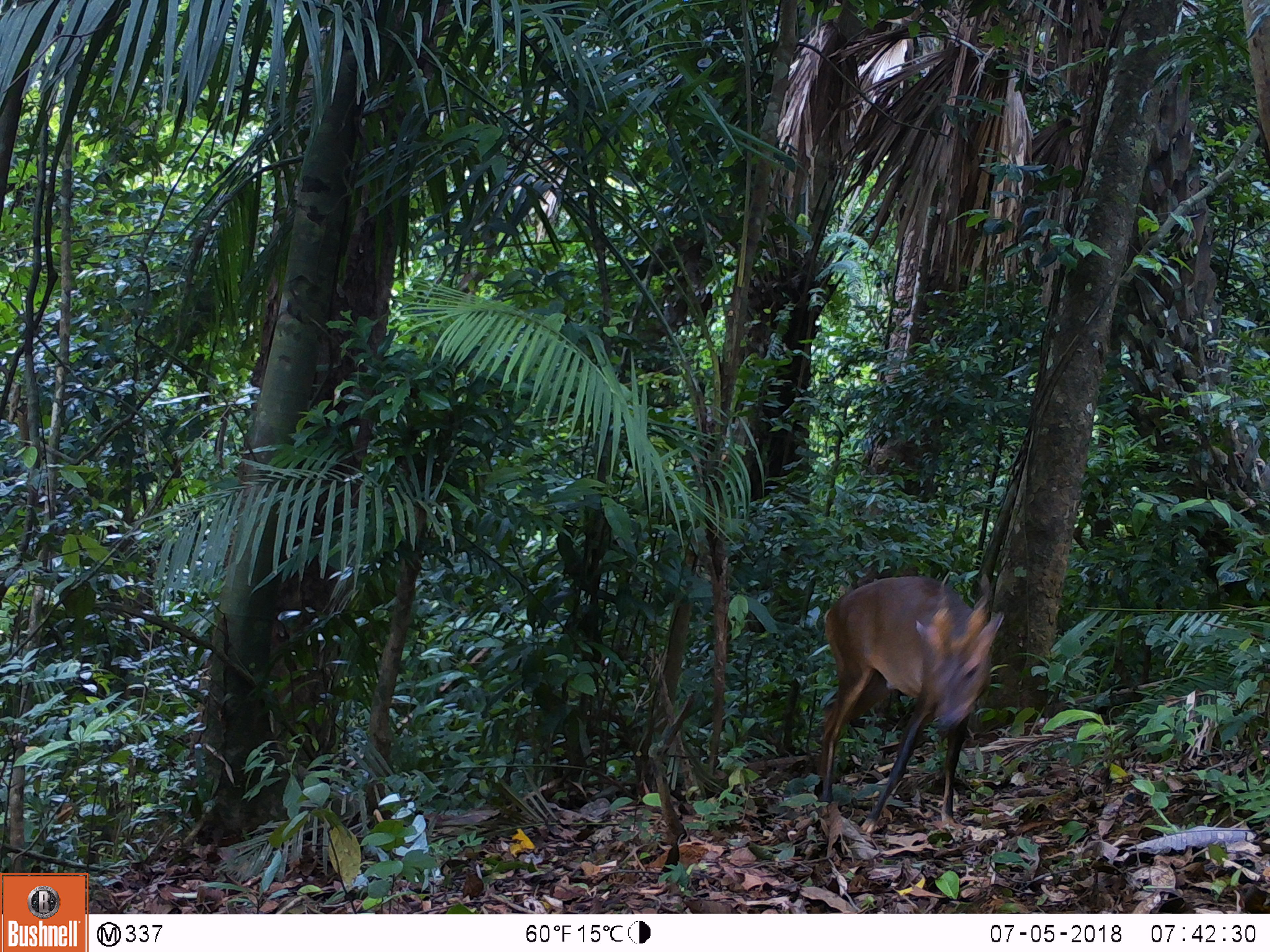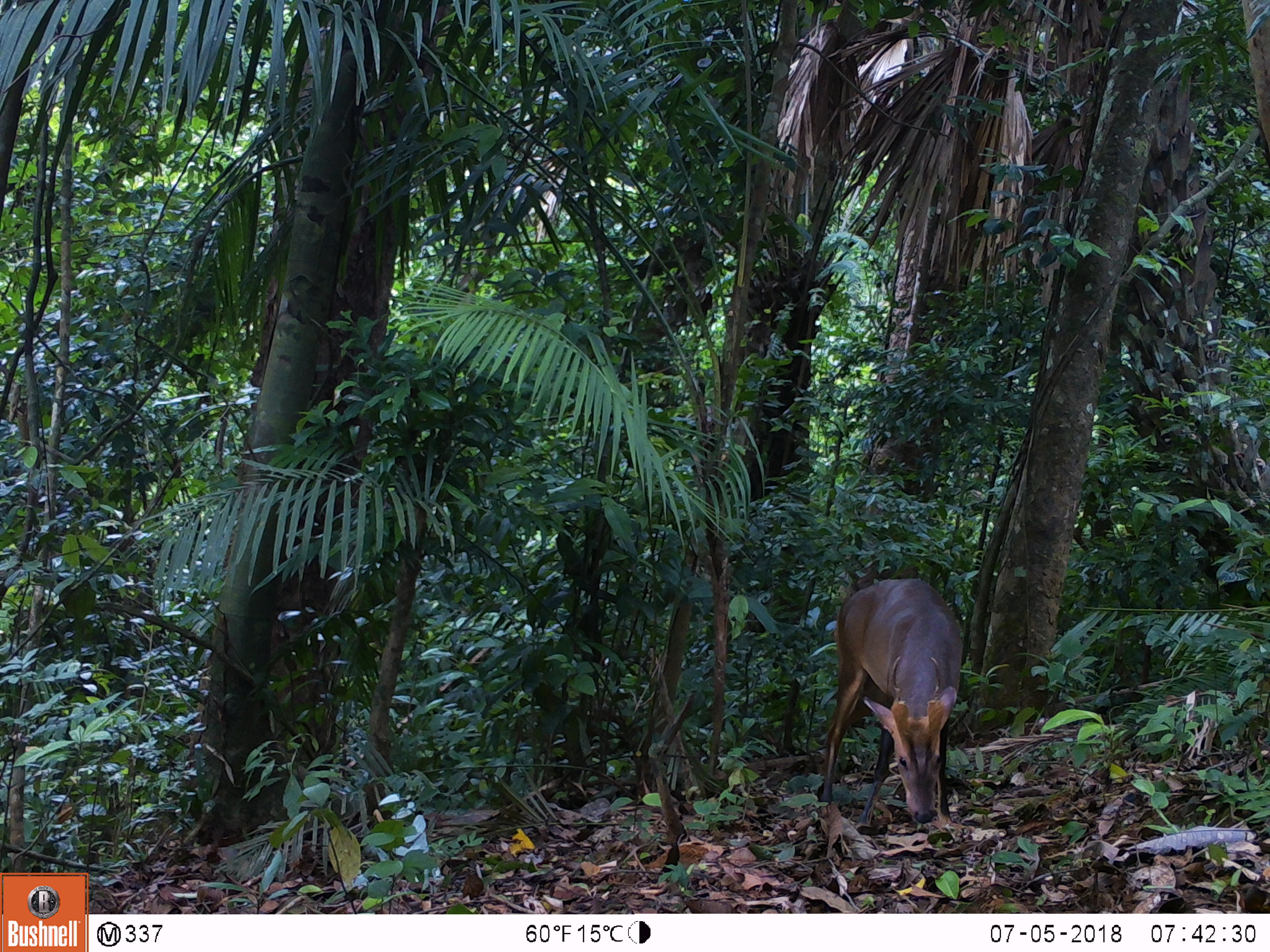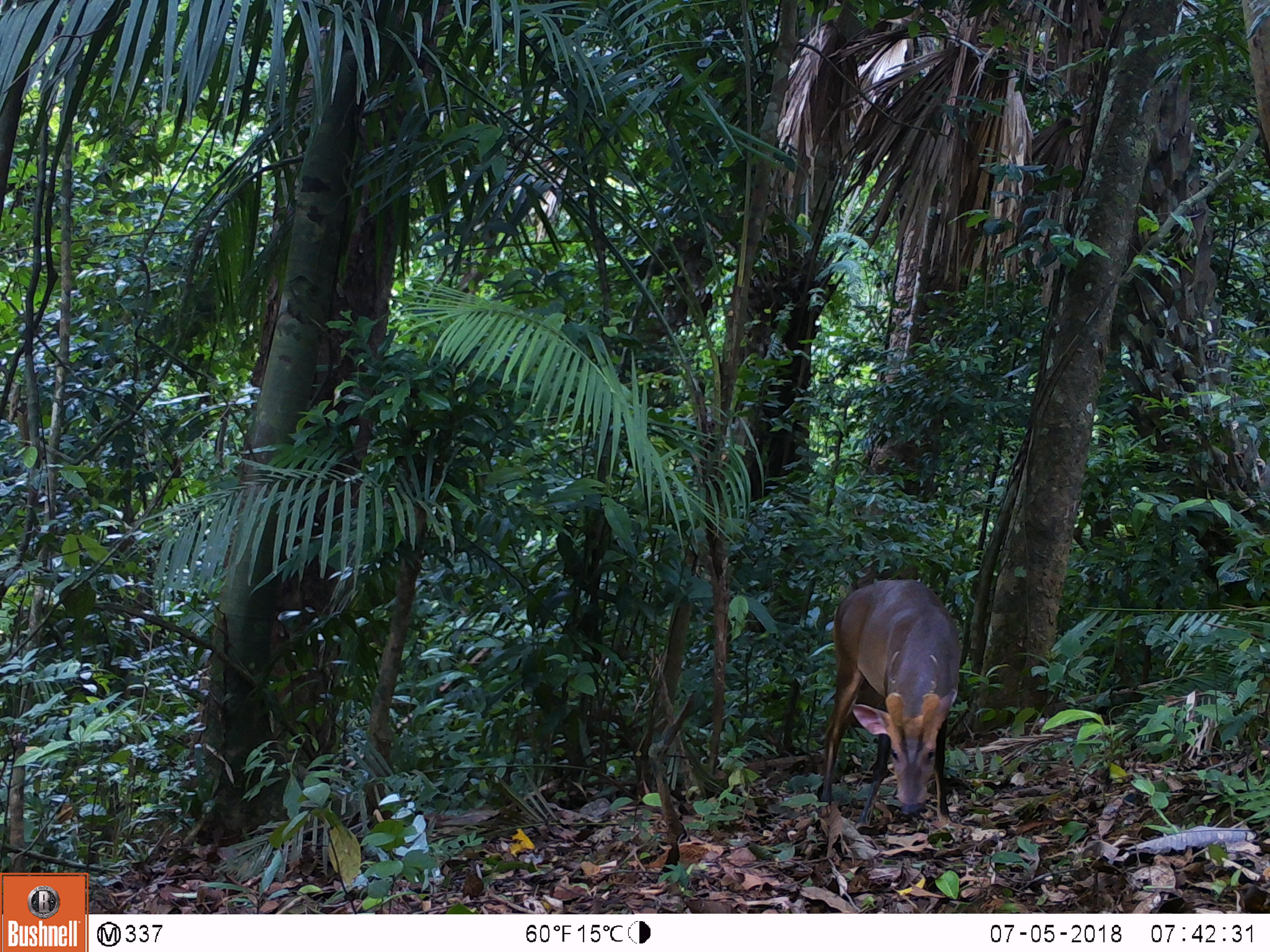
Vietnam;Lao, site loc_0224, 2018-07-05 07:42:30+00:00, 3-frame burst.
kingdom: Animalia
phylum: Chordata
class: Mammalia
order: Artiodactyla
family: Cervidae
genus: Muntiacus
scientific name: Muntiacus vuquangensis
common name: large-antlered muntjac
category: large antlered muntjac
Large antlered muntjac (large-antlered muntjac) (Muntiacus vuquangensis). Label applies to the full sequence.